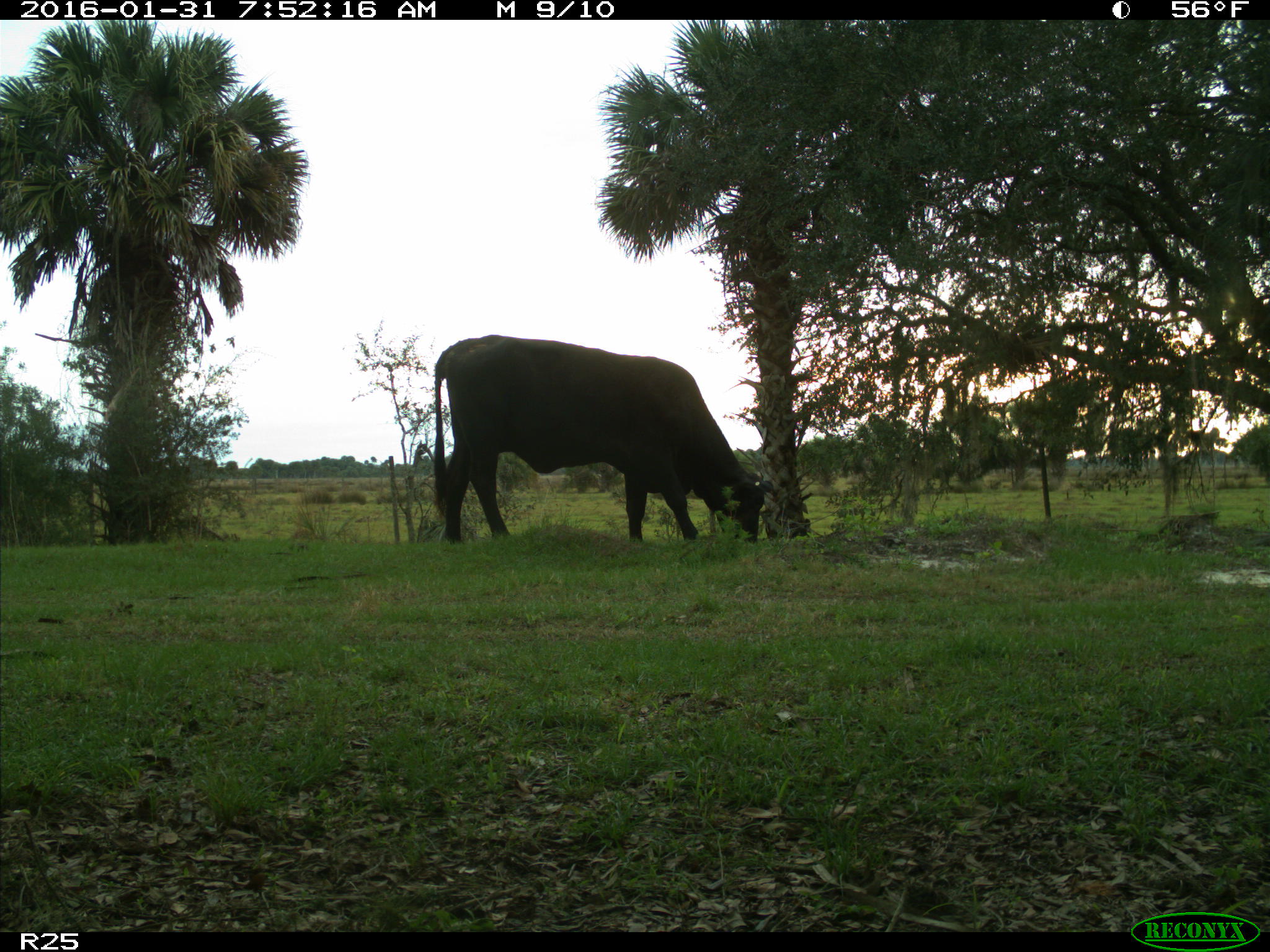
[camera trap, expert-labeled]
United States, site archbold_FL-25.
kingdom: Animalia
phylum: Chordata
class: Mammalia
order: Artiodactyla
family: Bovidae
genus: Bos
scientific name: Bos taurus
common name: domestic cow